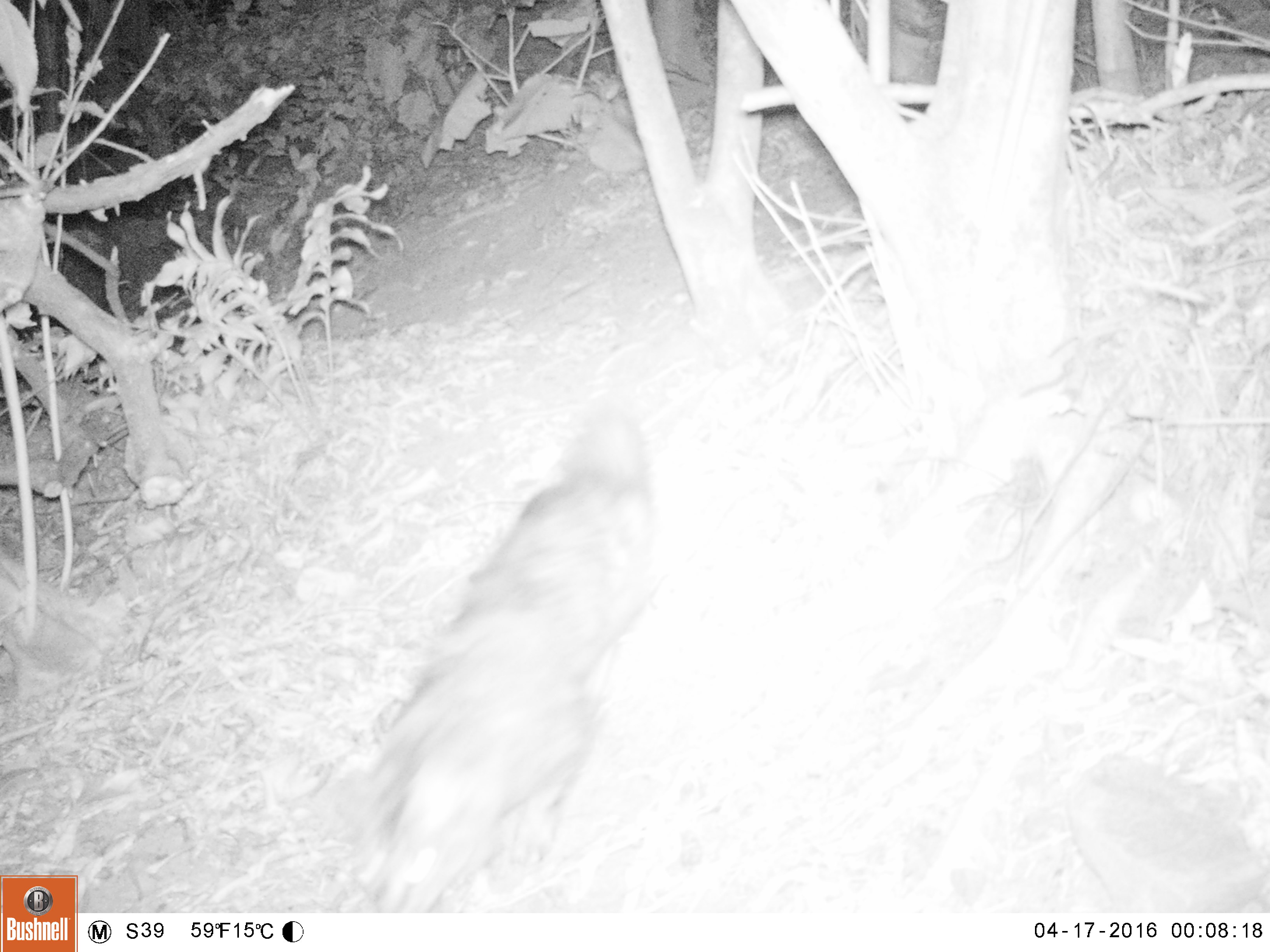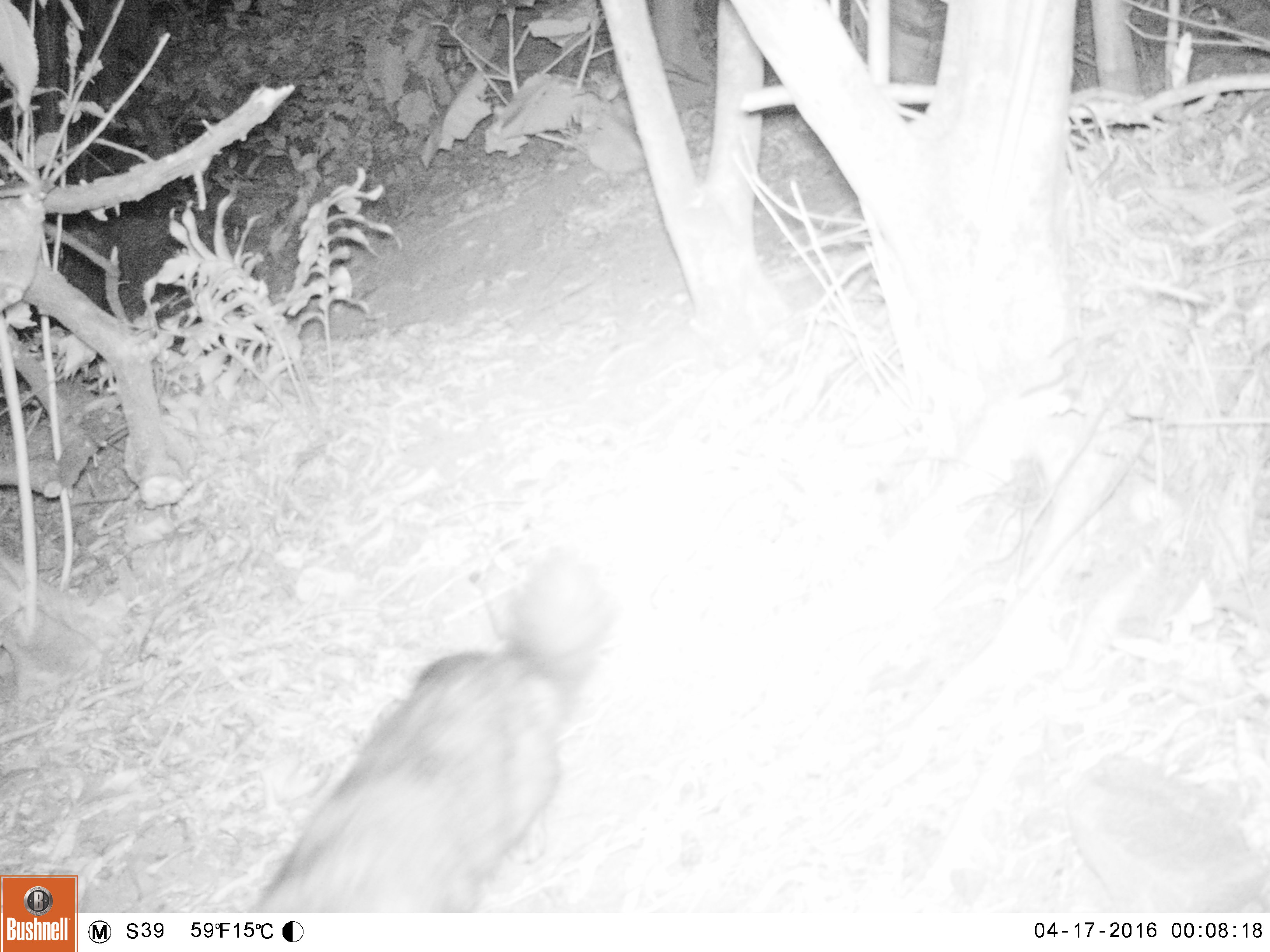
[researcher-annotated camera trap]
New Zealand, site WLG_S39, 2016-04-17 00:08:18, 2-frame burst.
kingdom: Animalia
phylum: Chordata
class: Mammalia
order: Carnivora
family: Felidae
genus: Felis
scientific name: Felis catus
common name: domestic cat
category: cat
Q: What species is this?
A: Cat (domestic cat) (Felis catus).